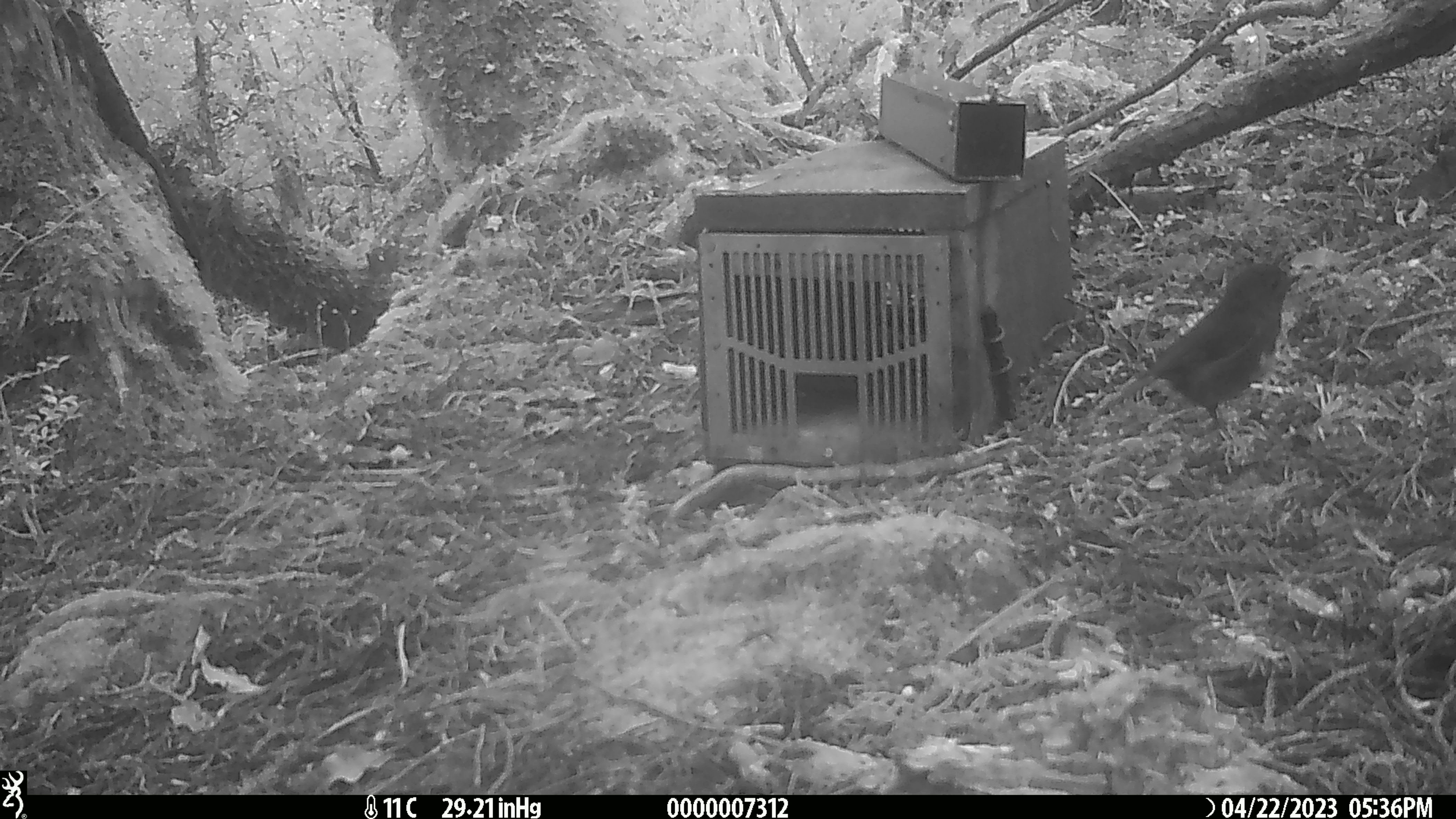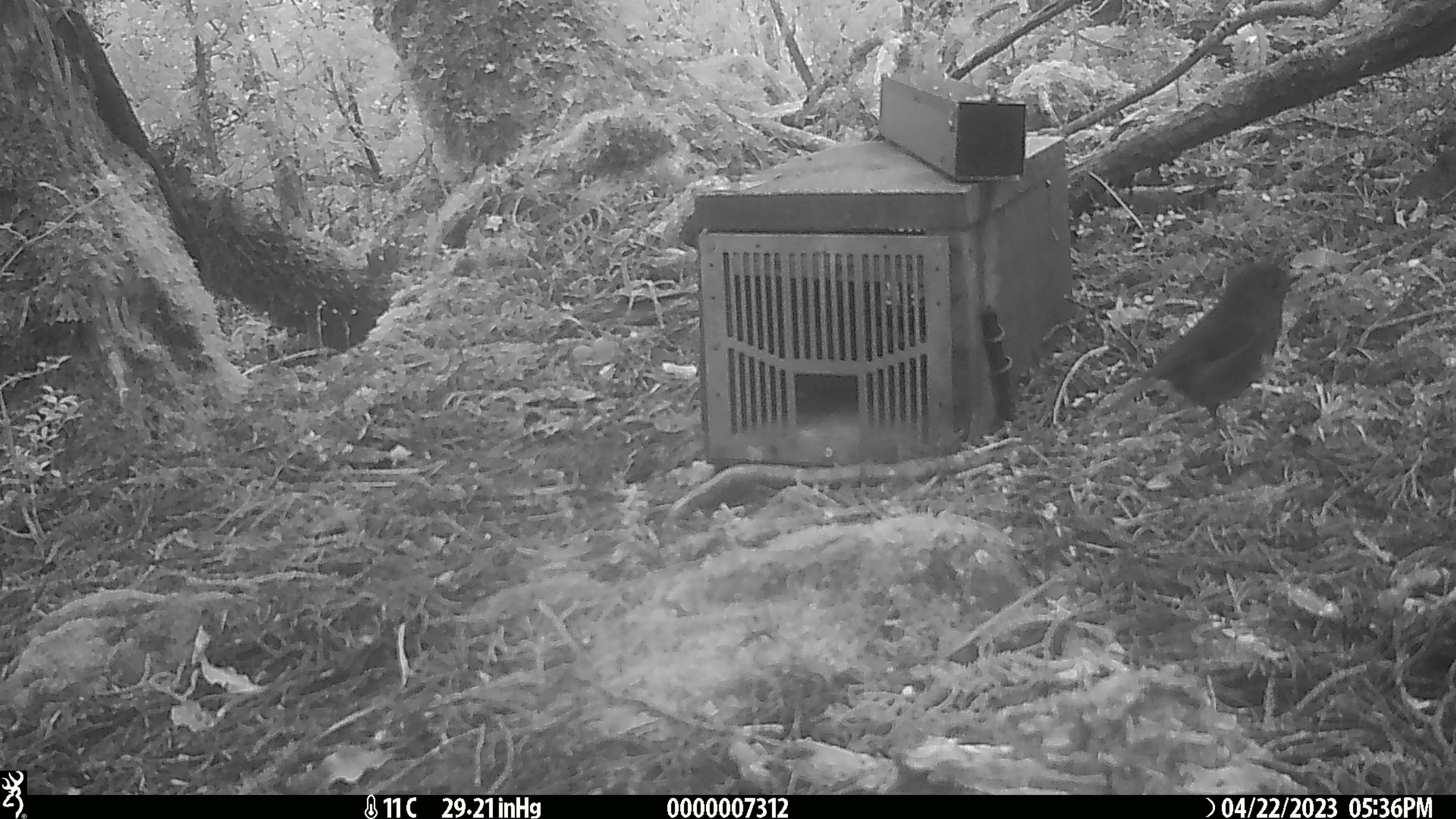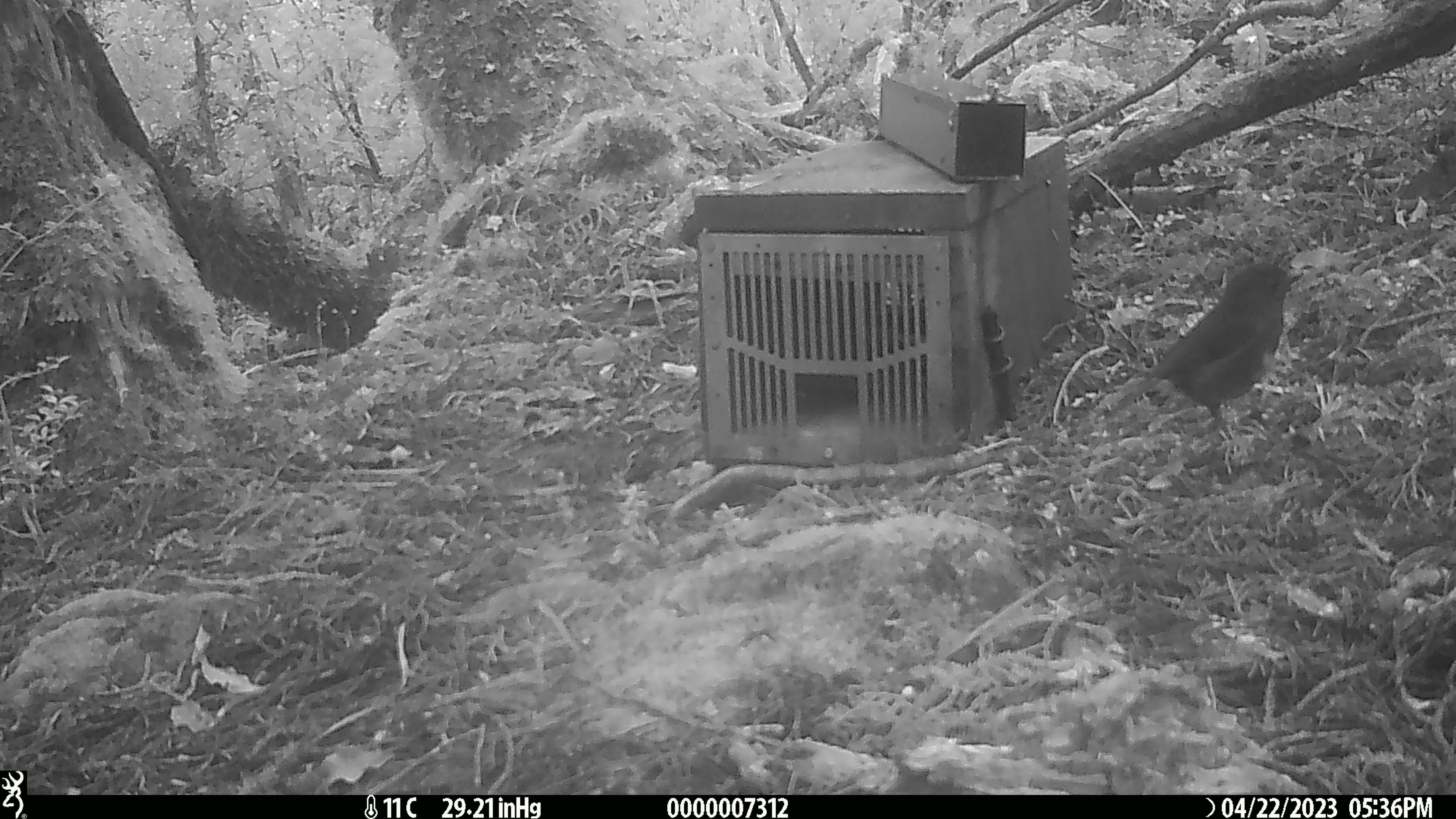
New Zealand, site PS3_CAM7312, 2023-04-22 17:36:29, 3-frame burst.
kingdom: Animalia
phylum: Chordata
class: Aves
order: Passeriformes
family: Petroicidae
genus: Petroica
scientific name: Petroica australis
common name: new zealand robin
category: robin